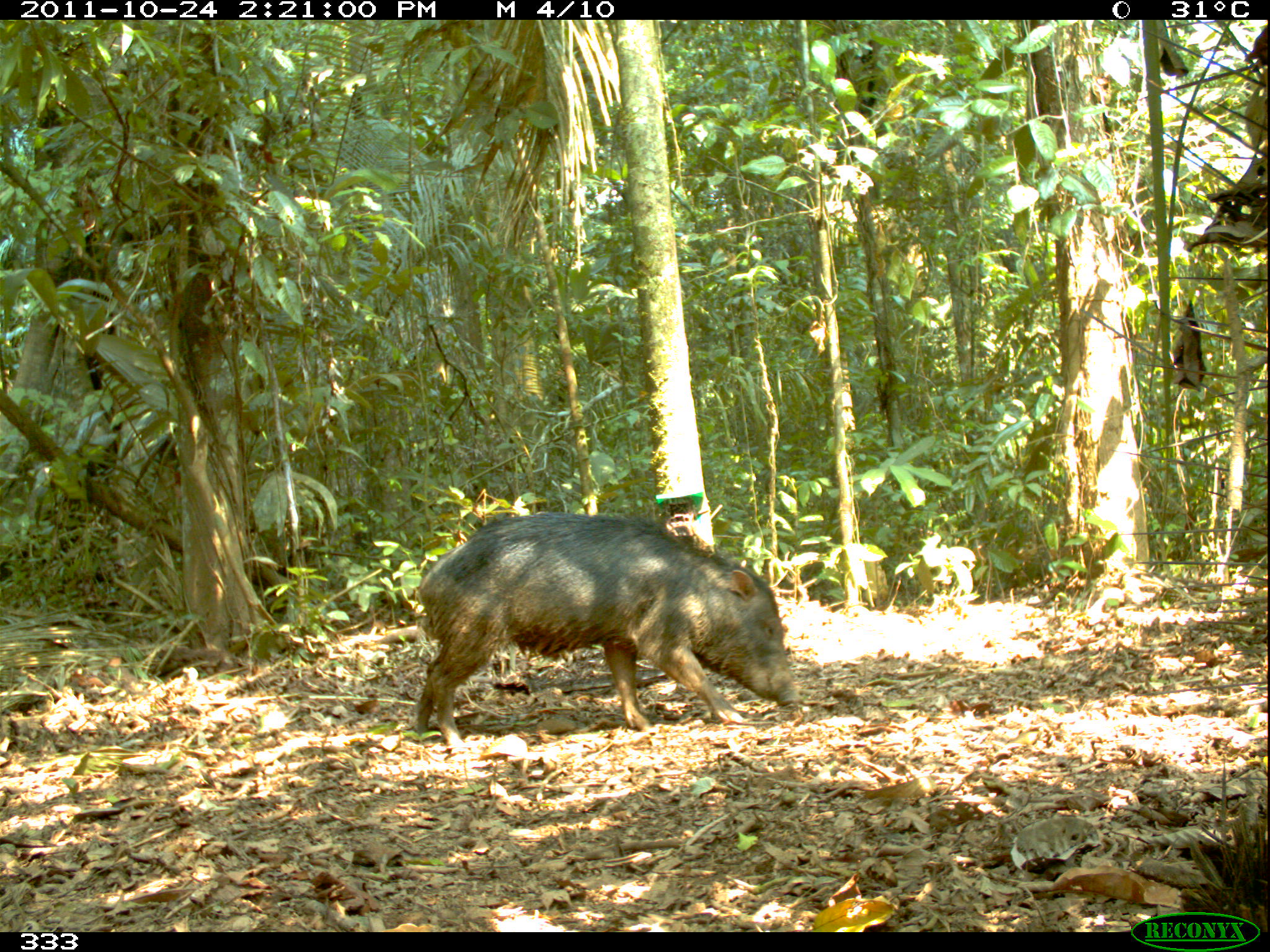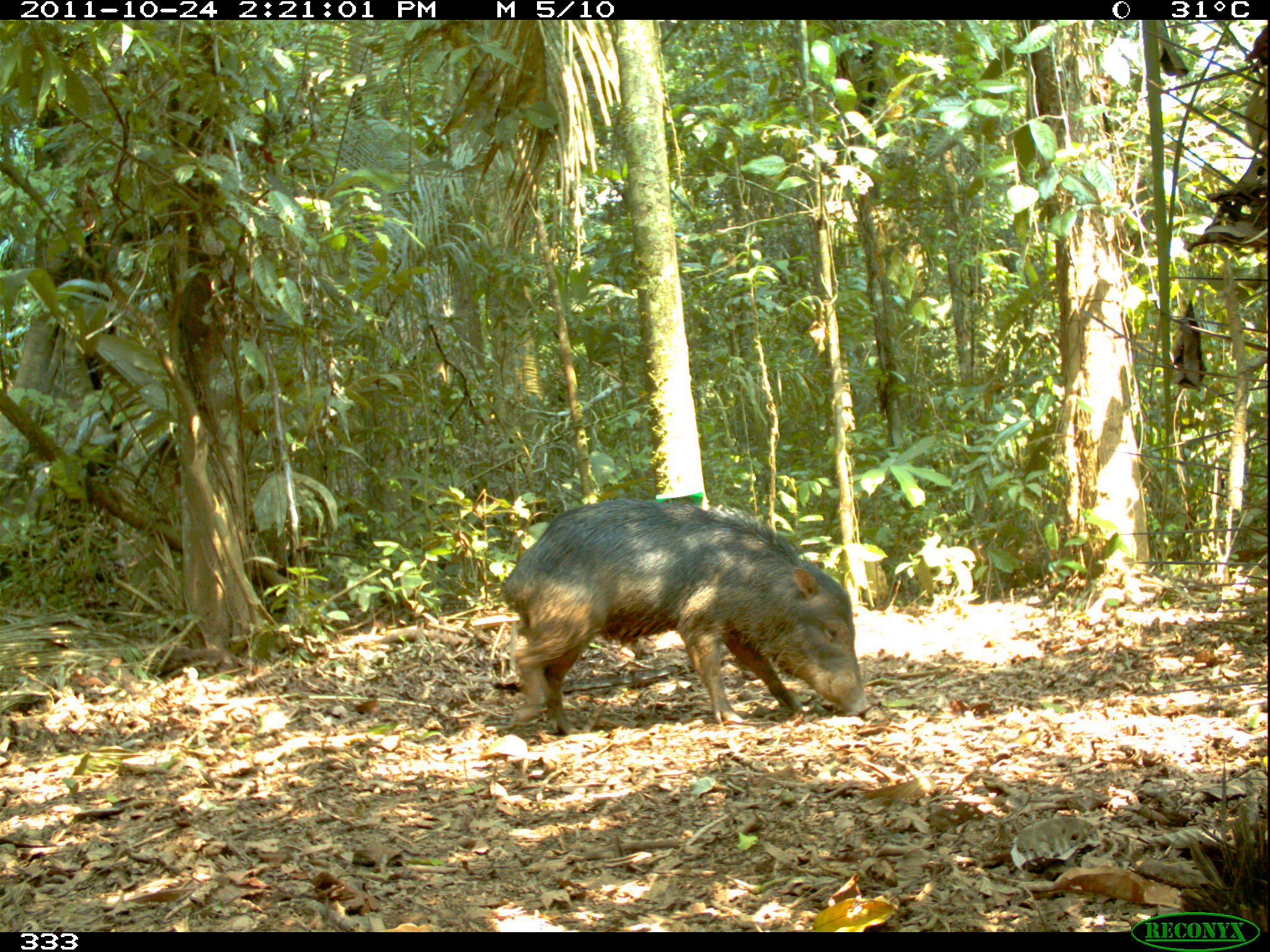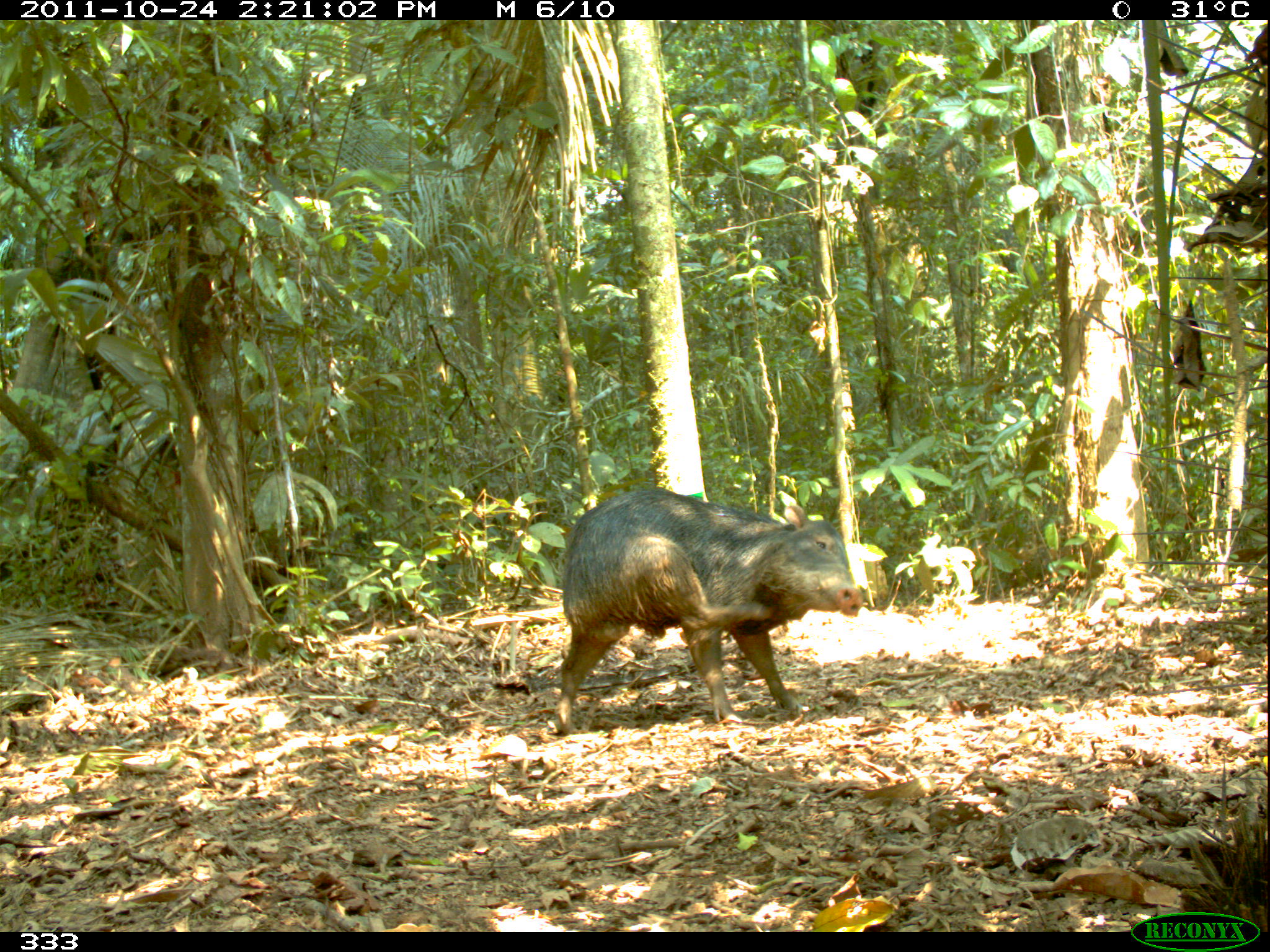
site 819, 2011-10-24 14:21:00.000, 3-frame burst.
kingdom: Animalia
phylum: Chordata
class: Mammalia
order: Artiodactyla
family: Tayassuidae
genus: Tayassu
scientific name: Tayassu pecari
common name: white-lipped peccary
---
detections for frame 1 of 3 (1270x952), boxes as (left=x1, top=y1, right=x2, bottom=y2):
tayassu pecari: (left=413, top=510, right=795, bottom=756)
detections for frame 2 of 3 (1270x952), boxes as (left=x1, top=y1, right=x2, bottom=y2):
tayassu pecari: (left=504, top=498, right=869, bottom=733)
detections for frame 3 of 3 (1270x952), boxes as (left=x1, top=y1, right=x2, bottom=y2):
tayassu pecari: (left=551, top=488, right=865, bottom=731)